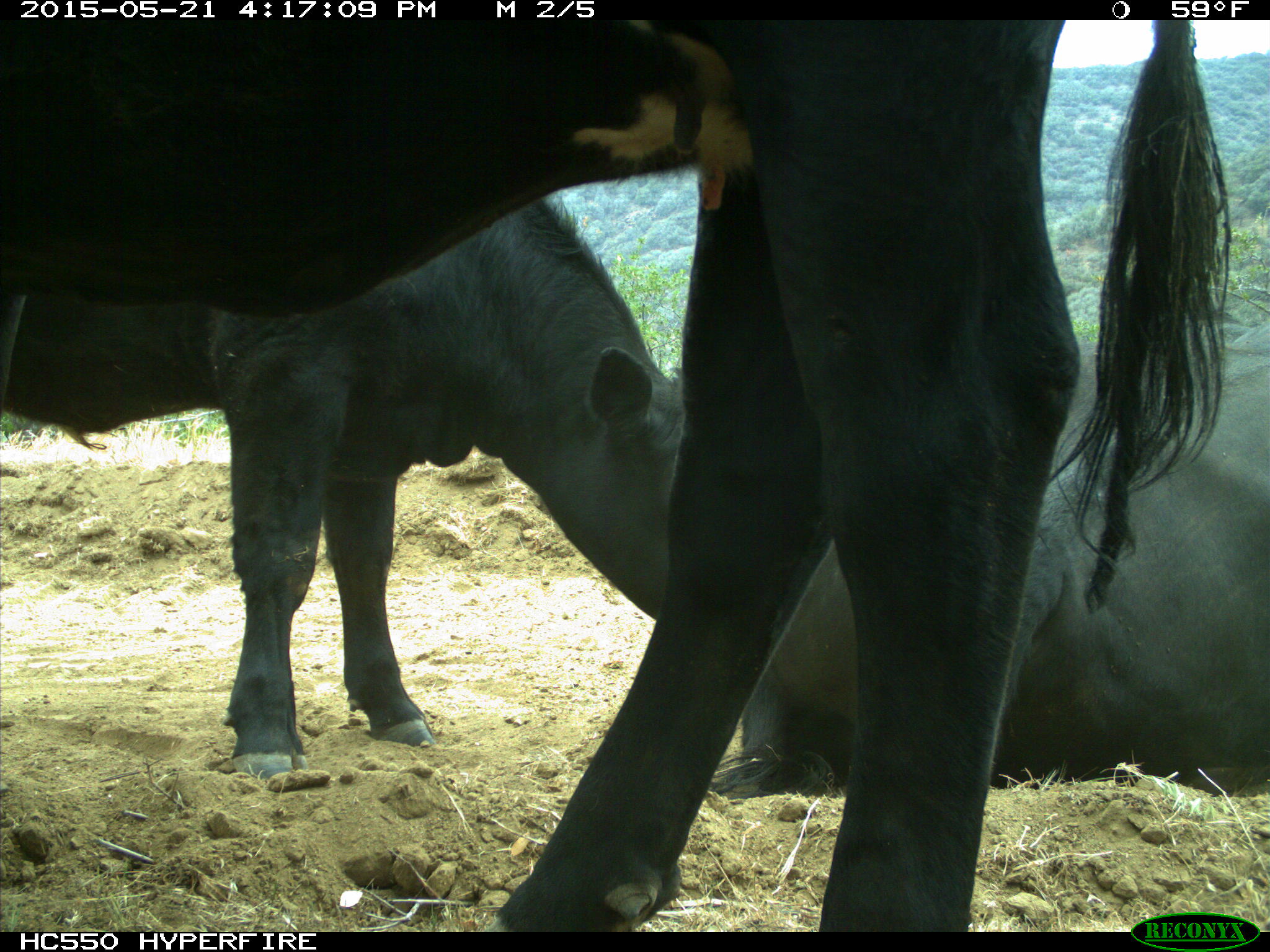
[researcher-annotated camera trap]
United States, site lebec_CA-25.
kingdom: Animalia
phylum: Chordata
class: Mammalia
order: Artiodactyla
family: Bovidae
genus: Bos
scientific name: Bos taurus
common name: domestic cow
Bos taurus (domestic cow).